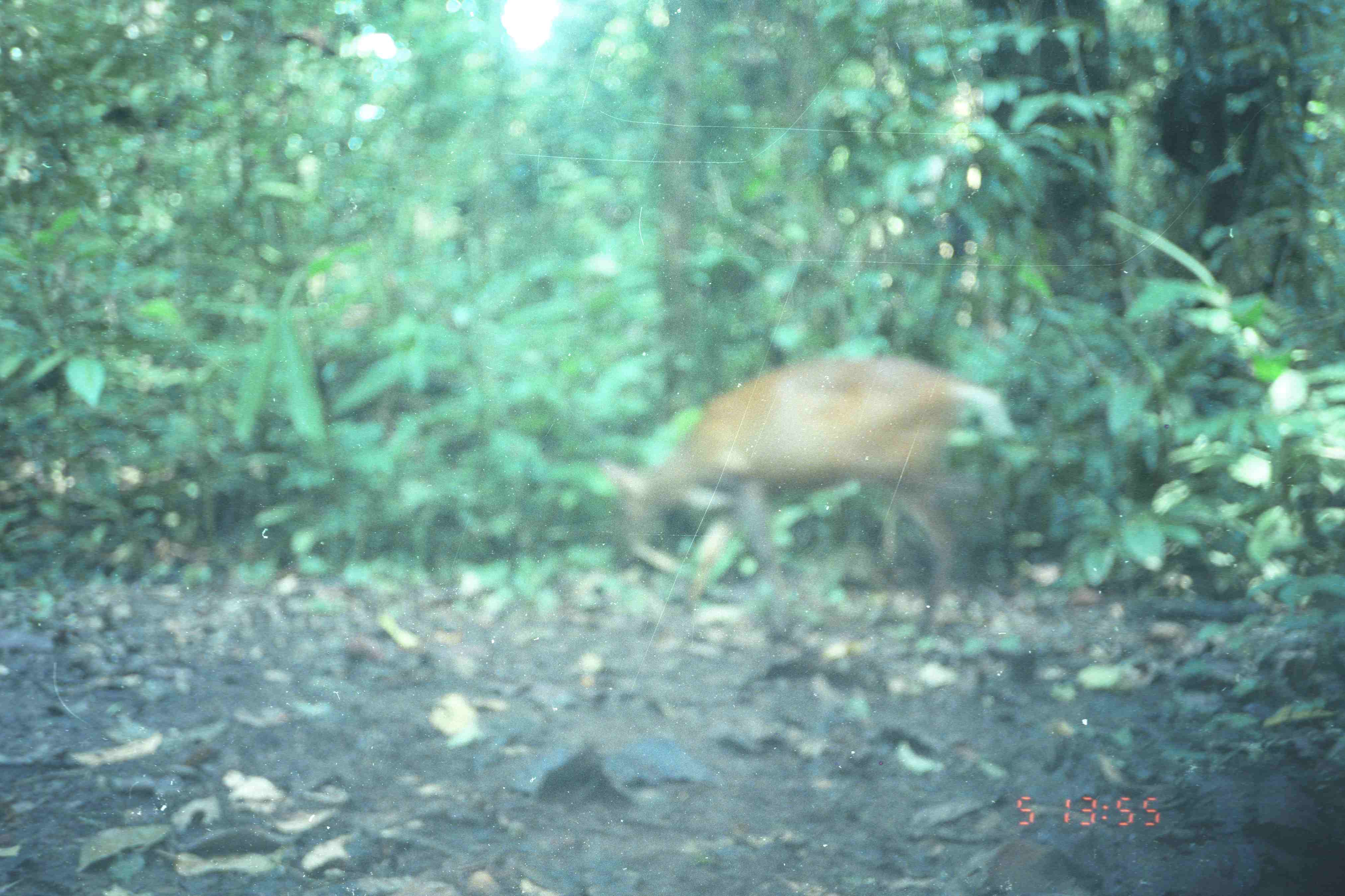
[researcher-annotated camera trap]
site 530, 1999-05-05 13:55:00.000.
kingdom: Animalia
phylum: Chordata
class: Mammalia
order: Artiodactyla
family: Cervidae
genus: Muntiacus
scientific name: Muntiacus muntjak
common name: southern red muntjac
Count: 1.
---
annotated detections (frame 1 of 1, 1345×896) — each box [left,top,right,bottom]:
muntiacus muntjak: [598,352,1012,656]